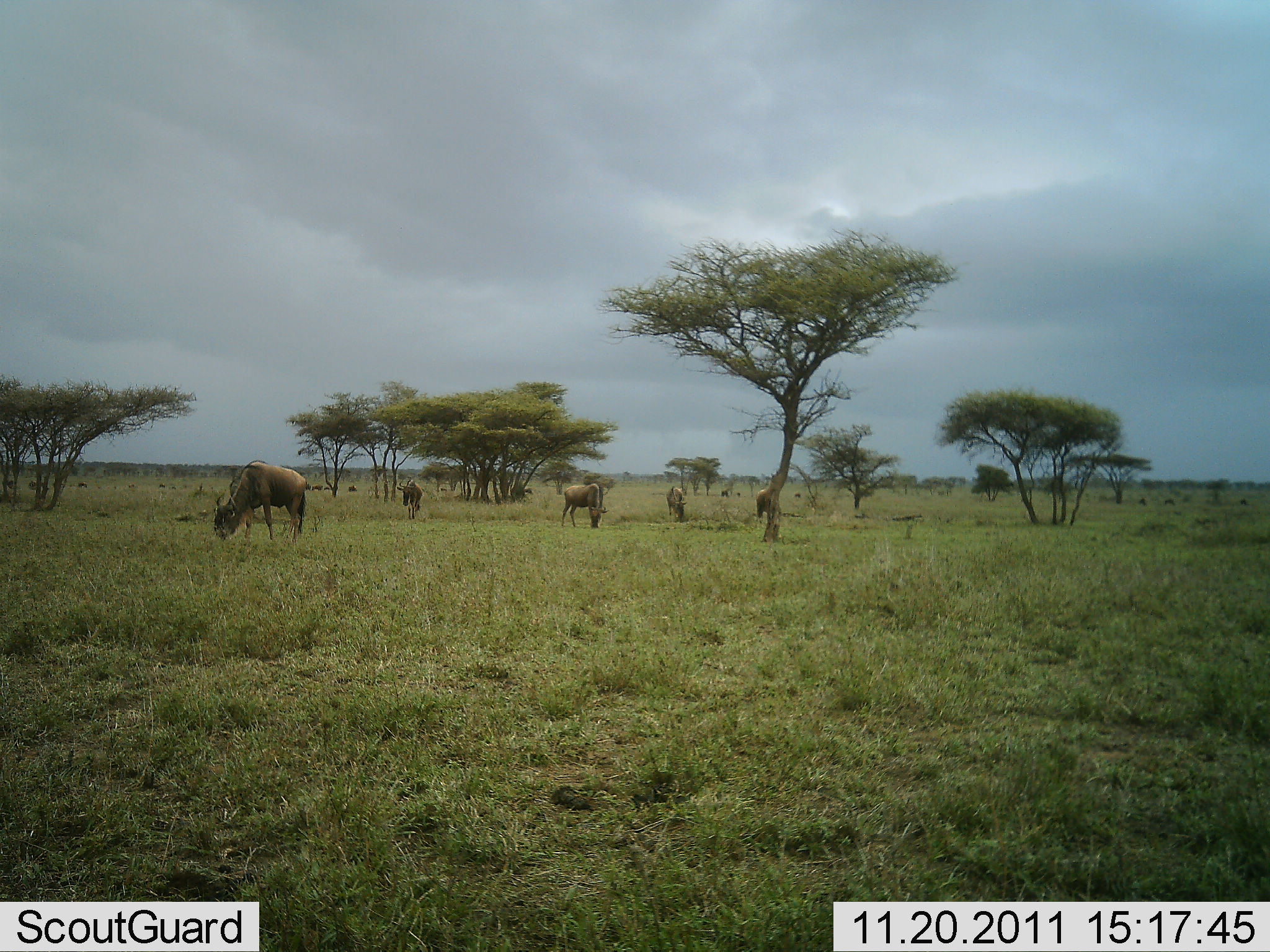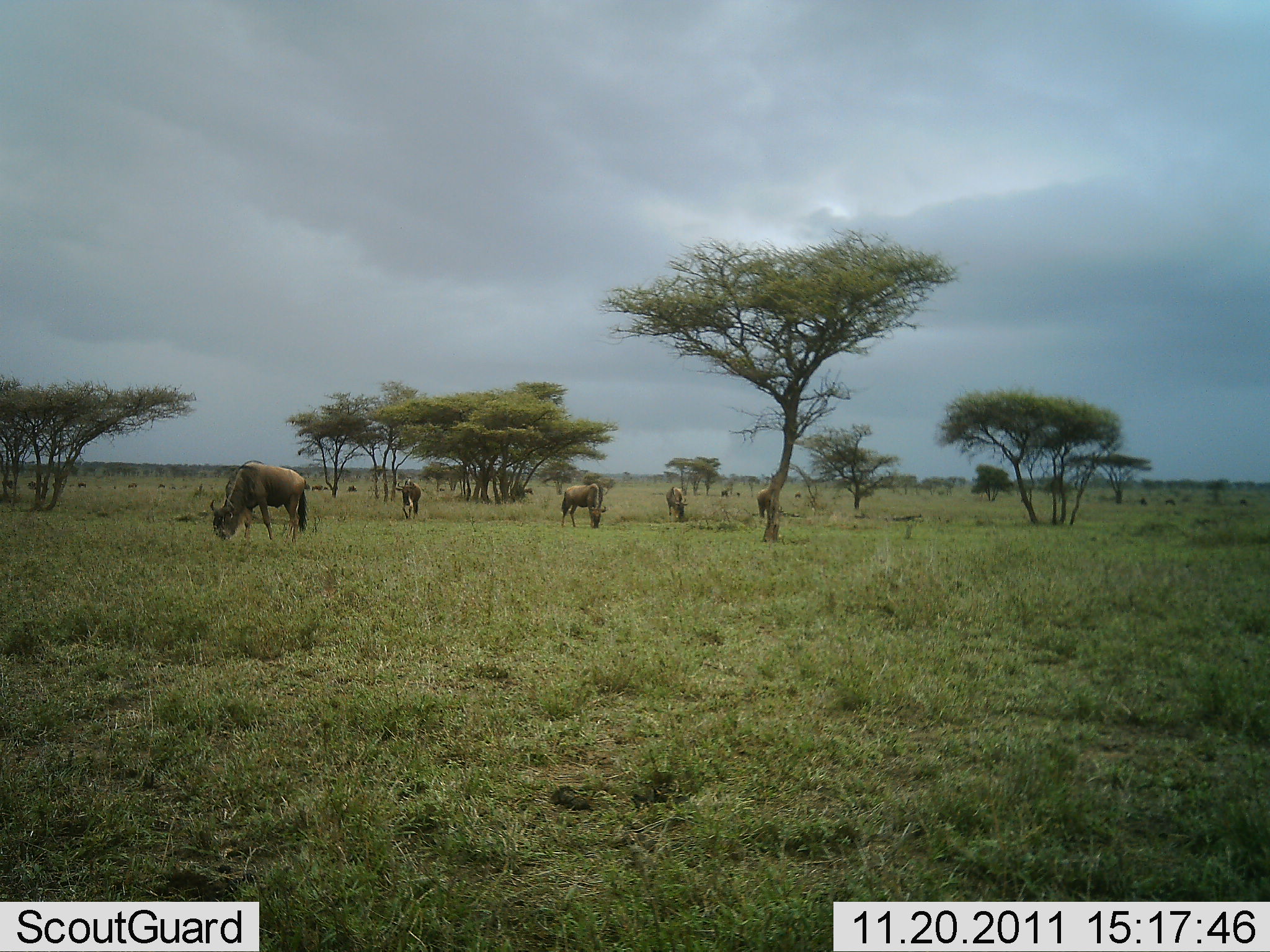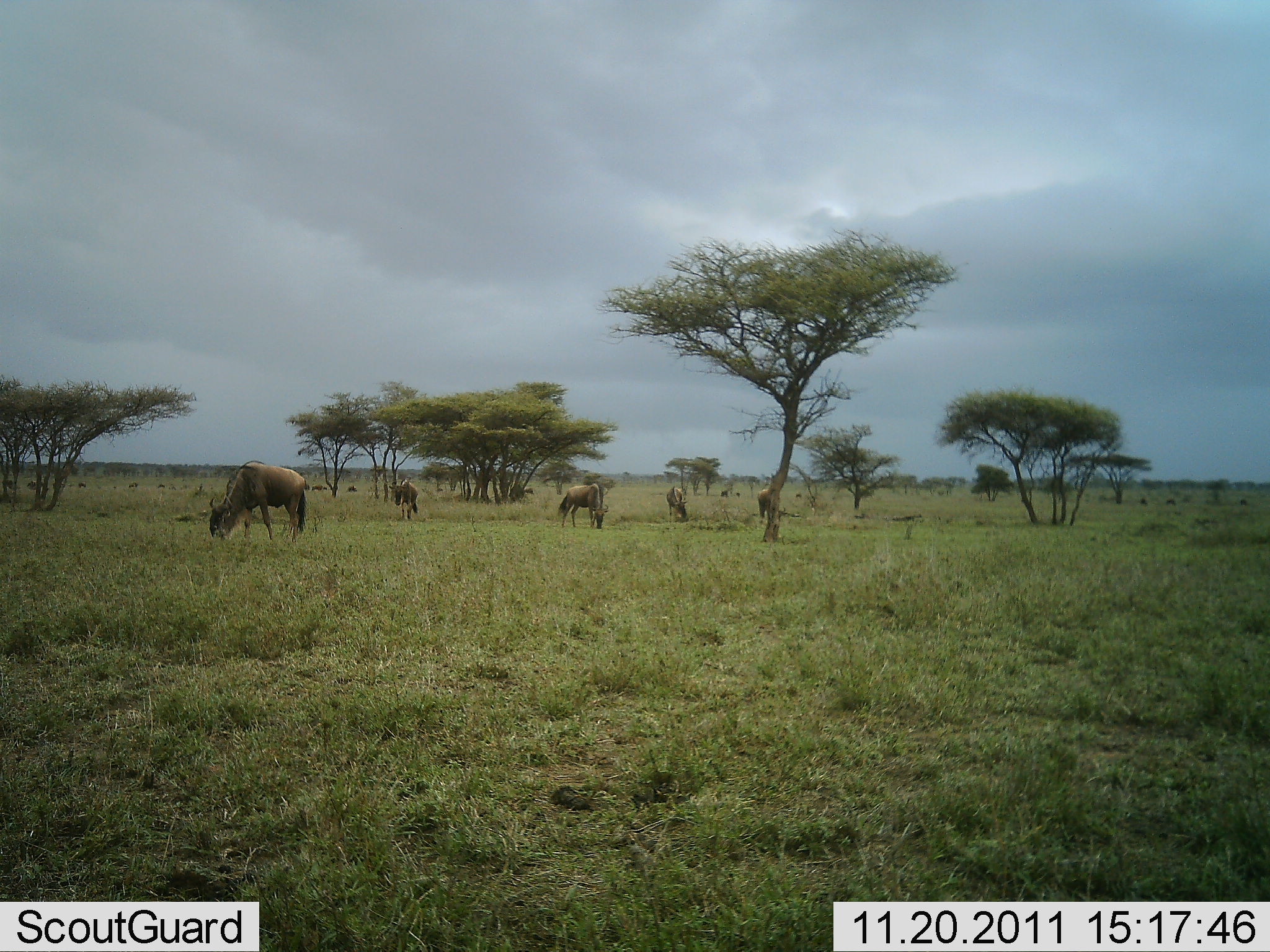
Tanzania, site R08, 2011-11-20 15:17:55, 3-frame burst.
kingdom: Animalia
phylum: Chordata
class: Mammalia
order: Artiodactyla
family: Bovidae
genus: Connochaetes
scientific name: Connochaetes taurinus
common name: blue wildebeest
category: wildebeest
Wildebeest (blue wildebeest) (Connochaetes taurinus), count 5. Behavior (volunteer vote fractions): standing 18%, resting 0%, moving 0%, interacting 0%. Young present (vote fraction): 0%. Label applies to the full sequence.